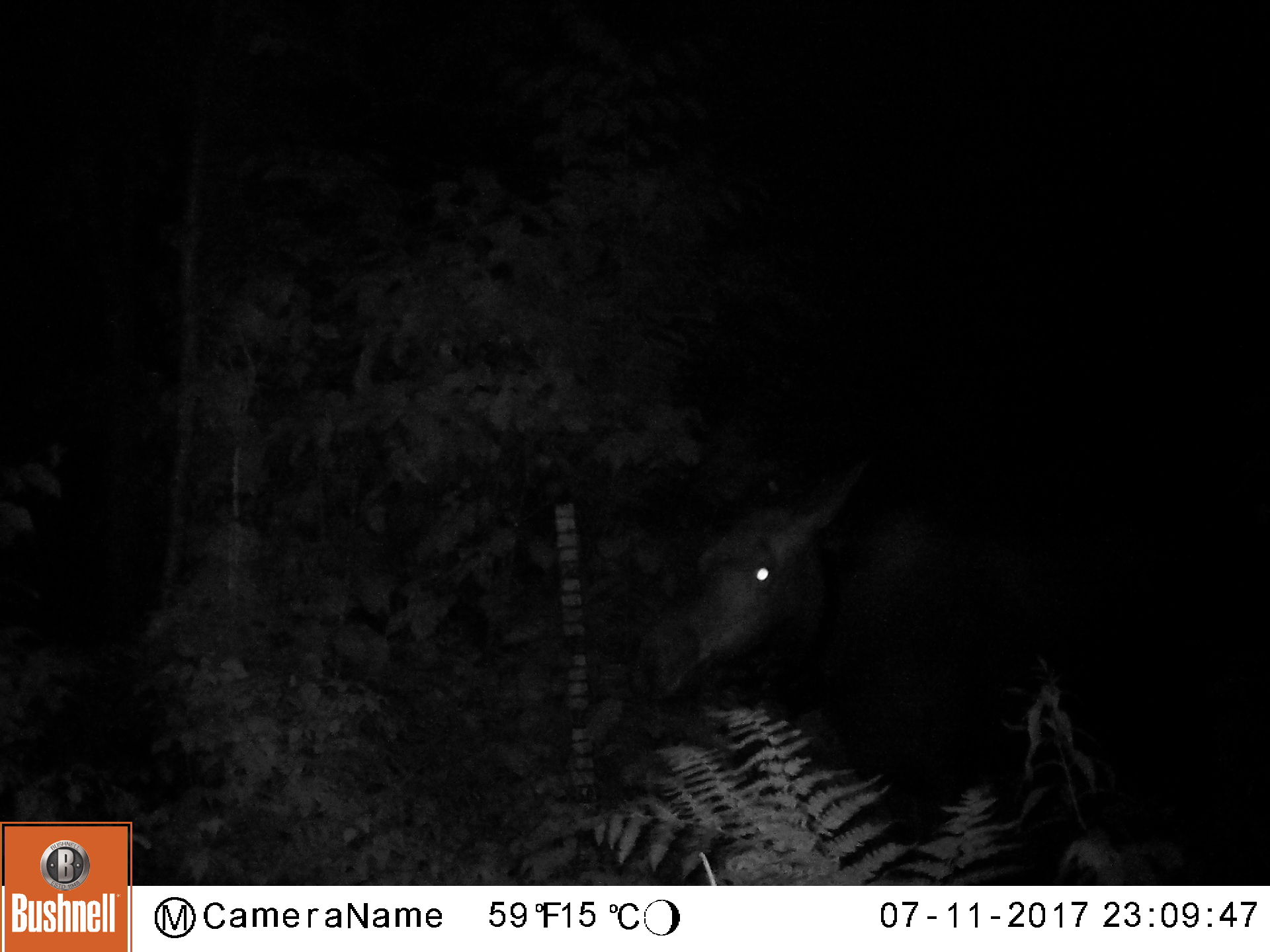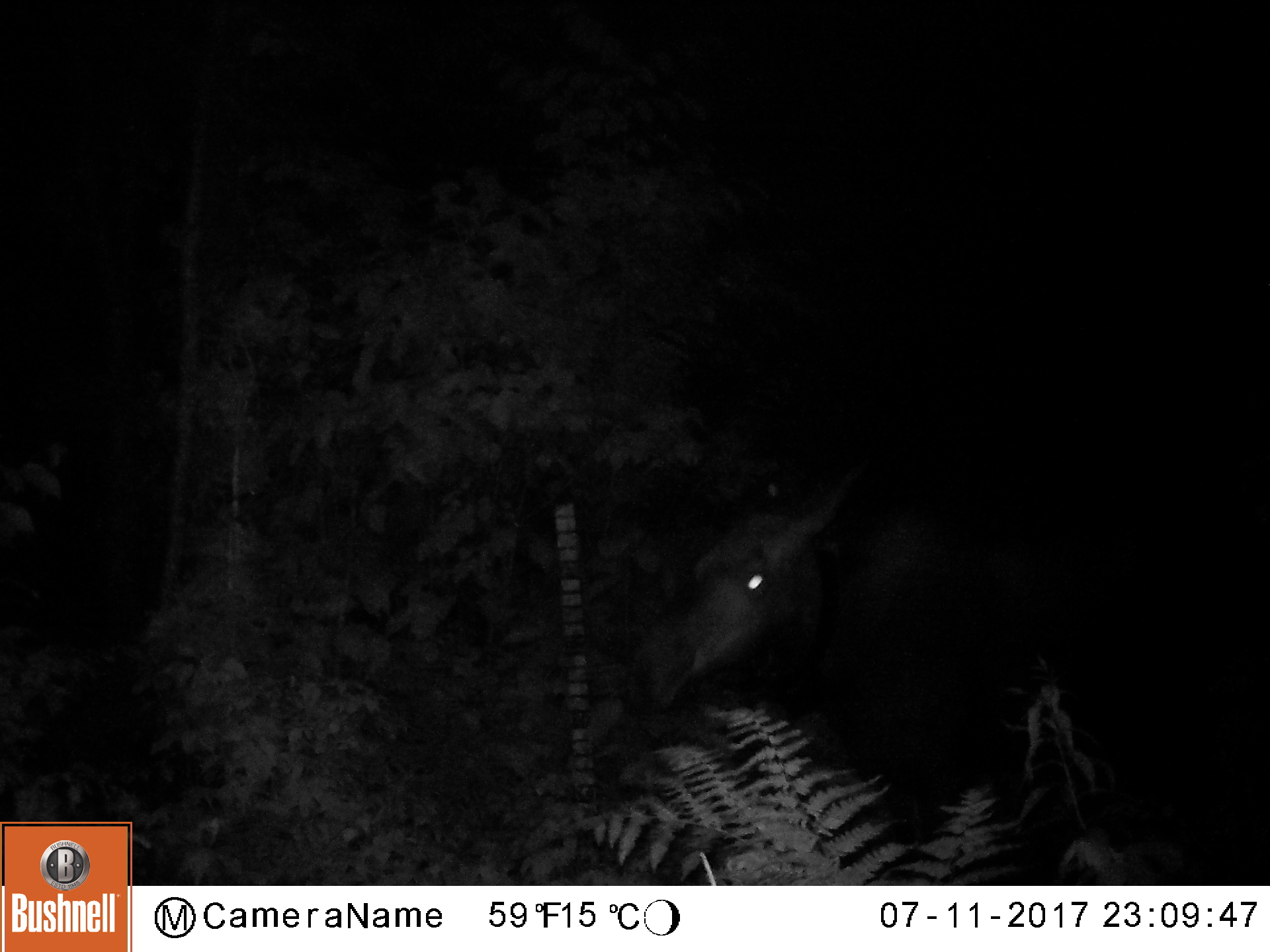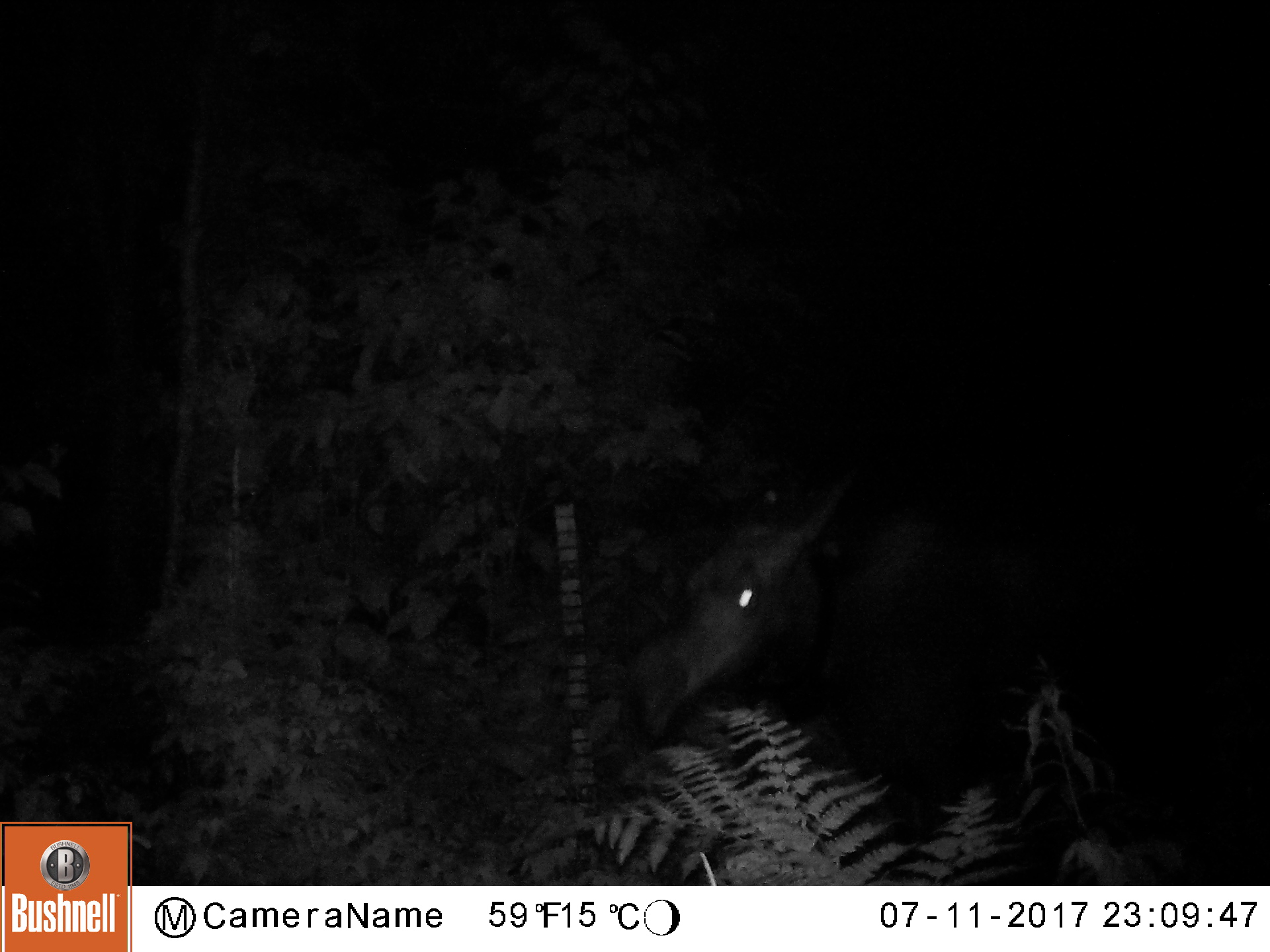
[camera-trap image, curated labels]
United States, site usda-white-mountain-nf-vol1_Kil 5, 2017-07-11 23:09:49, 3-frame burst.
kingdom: Animalia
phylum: Chordata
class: Mammalia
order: Artiodactyla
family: Cervidae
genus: Alces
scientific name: Alces alces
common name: moose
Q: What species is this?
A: Moose (Alces alces).